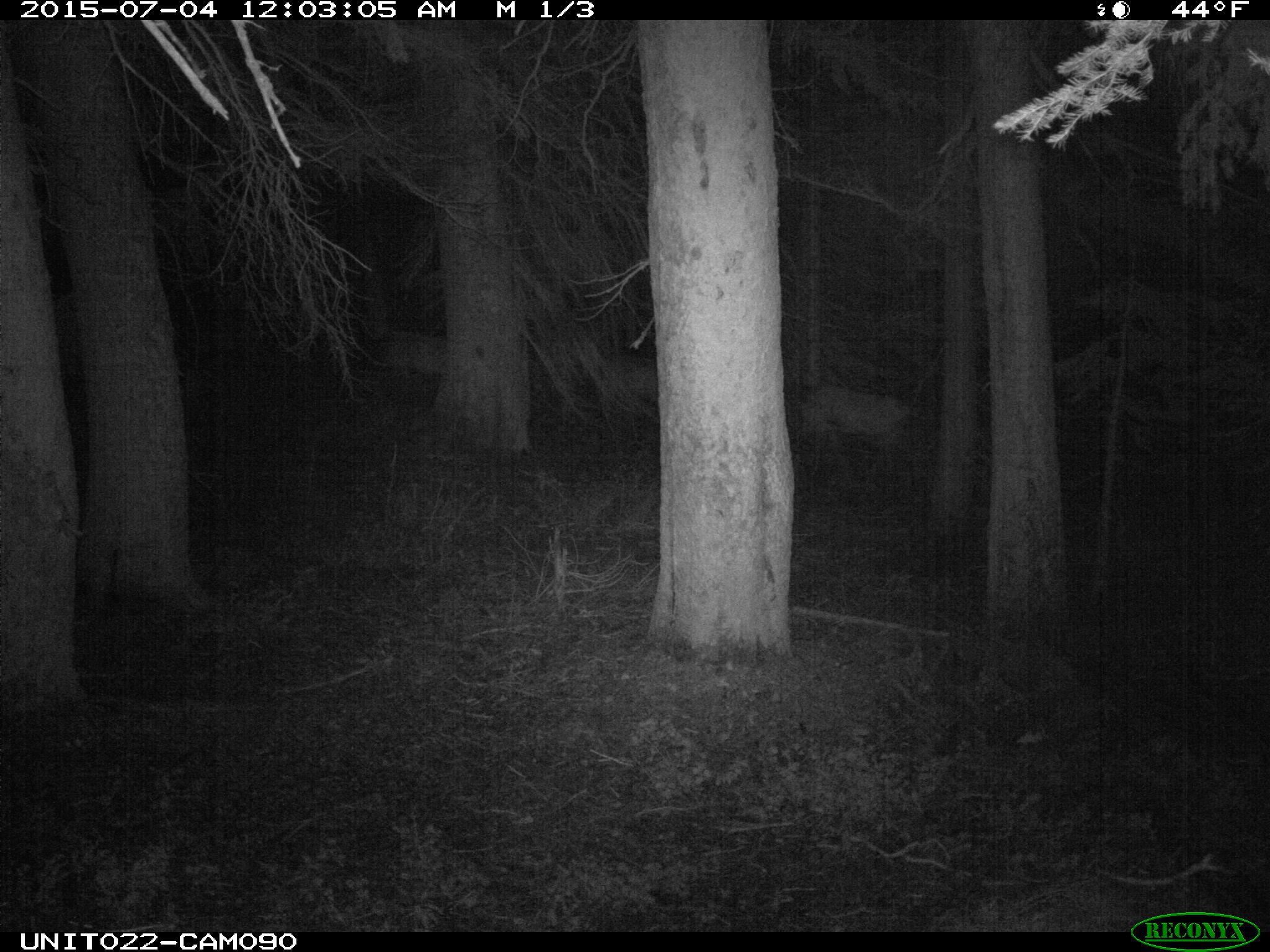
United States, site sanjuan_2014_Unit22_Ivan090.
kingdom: Animalia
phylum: Chordata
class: Mammalia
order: Artiodactyla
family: Cervidae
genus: Cervus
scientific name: Cervus elaphus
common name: red deer